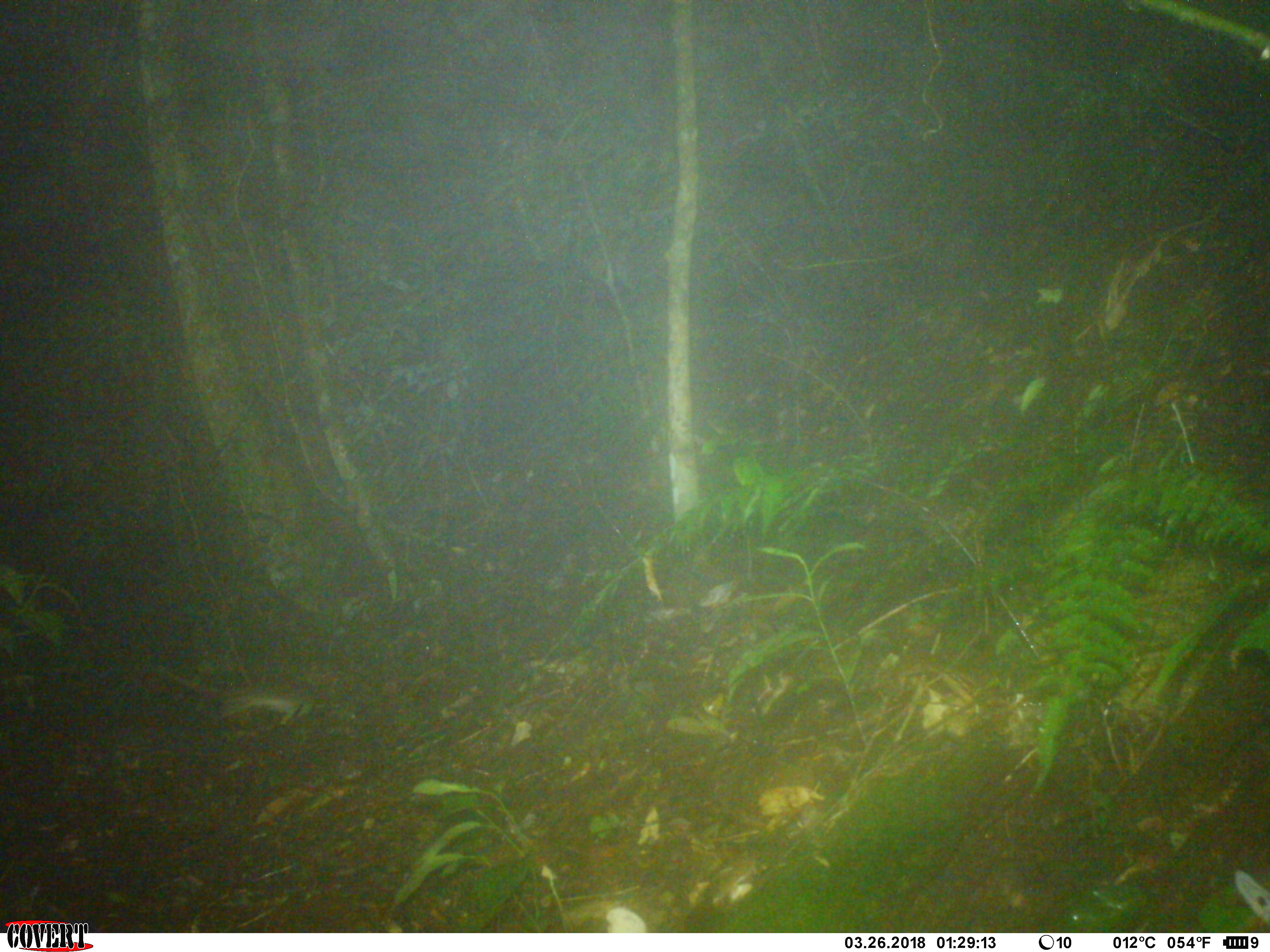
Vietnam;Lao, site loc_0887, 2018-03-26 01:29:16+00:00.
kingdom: Animalia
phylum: Chordata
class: Mammalia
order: Rodentia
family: Muridae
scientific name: Muridae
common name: old-world mice and rats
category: unidentified murid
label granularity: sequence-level